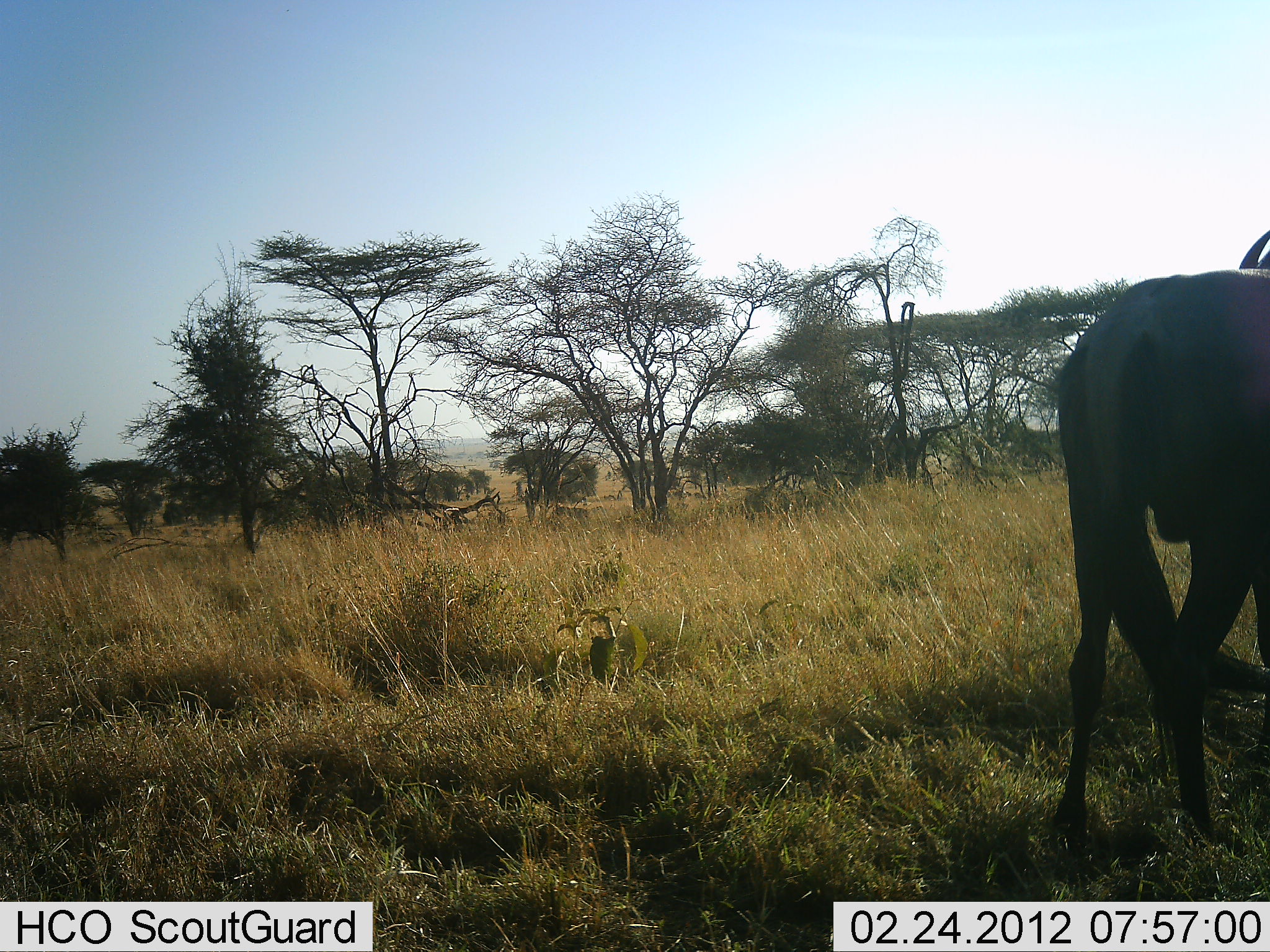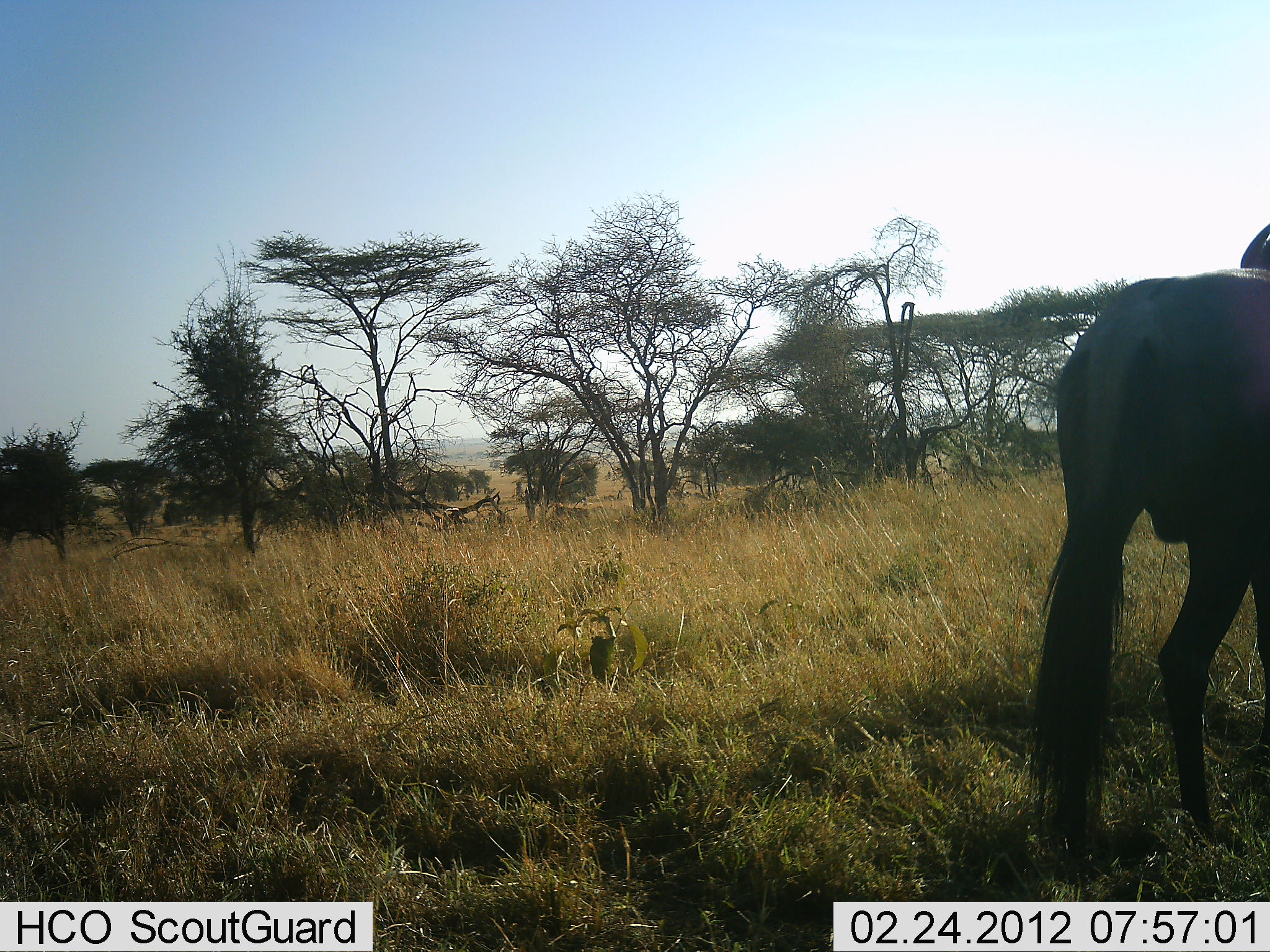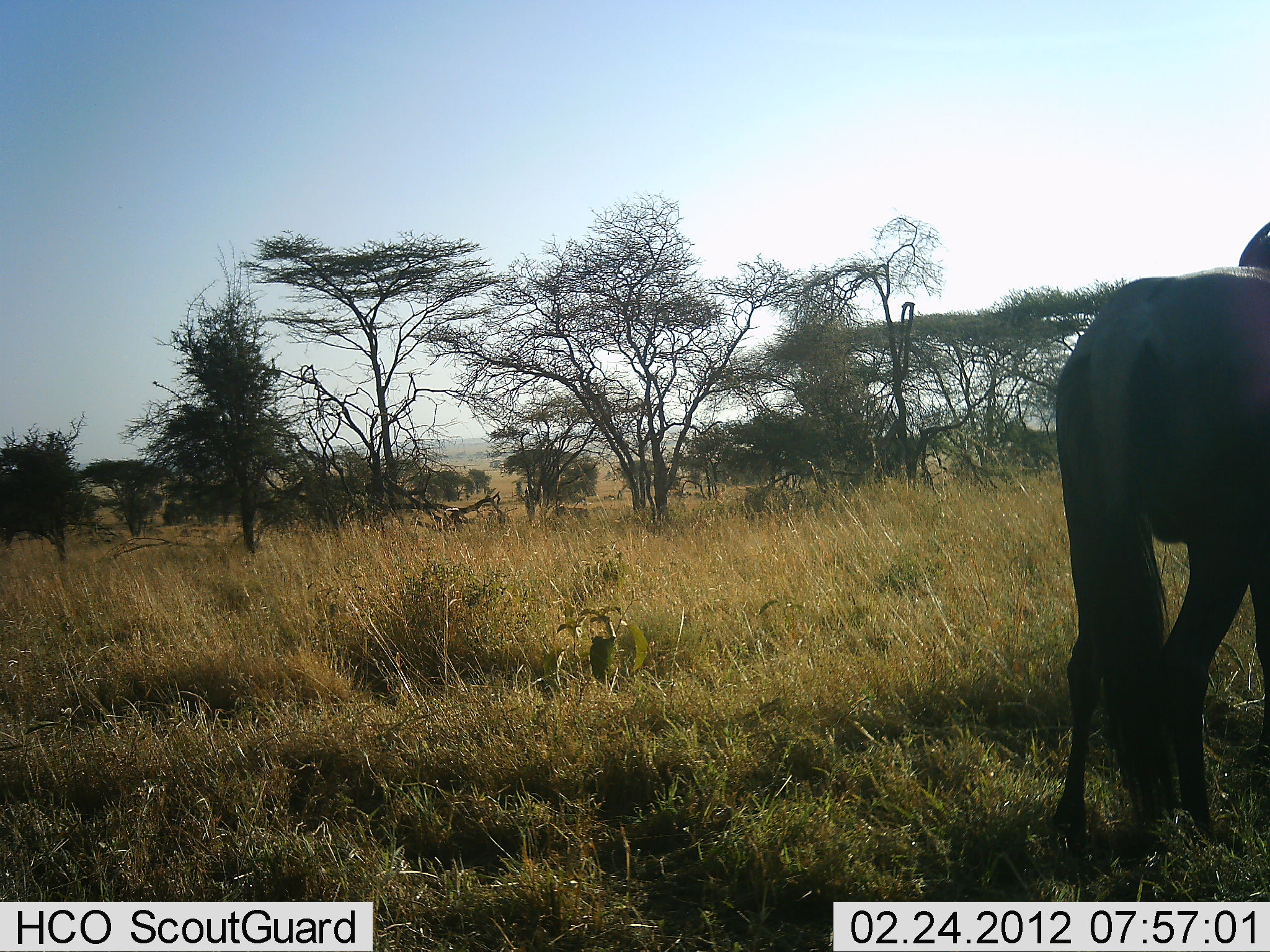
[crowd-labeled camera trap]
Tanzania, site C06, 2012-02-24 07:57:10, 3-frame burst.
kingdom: Animalia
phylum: Chordata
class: Mammalia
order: Artiodactyla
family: Bovidae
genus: Connochaetes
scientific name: Connochaetes taurinus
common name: blue wildebeest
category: wildebeest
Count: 1.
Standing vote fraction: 100%.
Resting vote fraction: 0%.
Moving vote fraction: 0%.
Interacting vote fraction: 0%.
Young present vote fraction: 0%.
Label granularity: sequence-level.